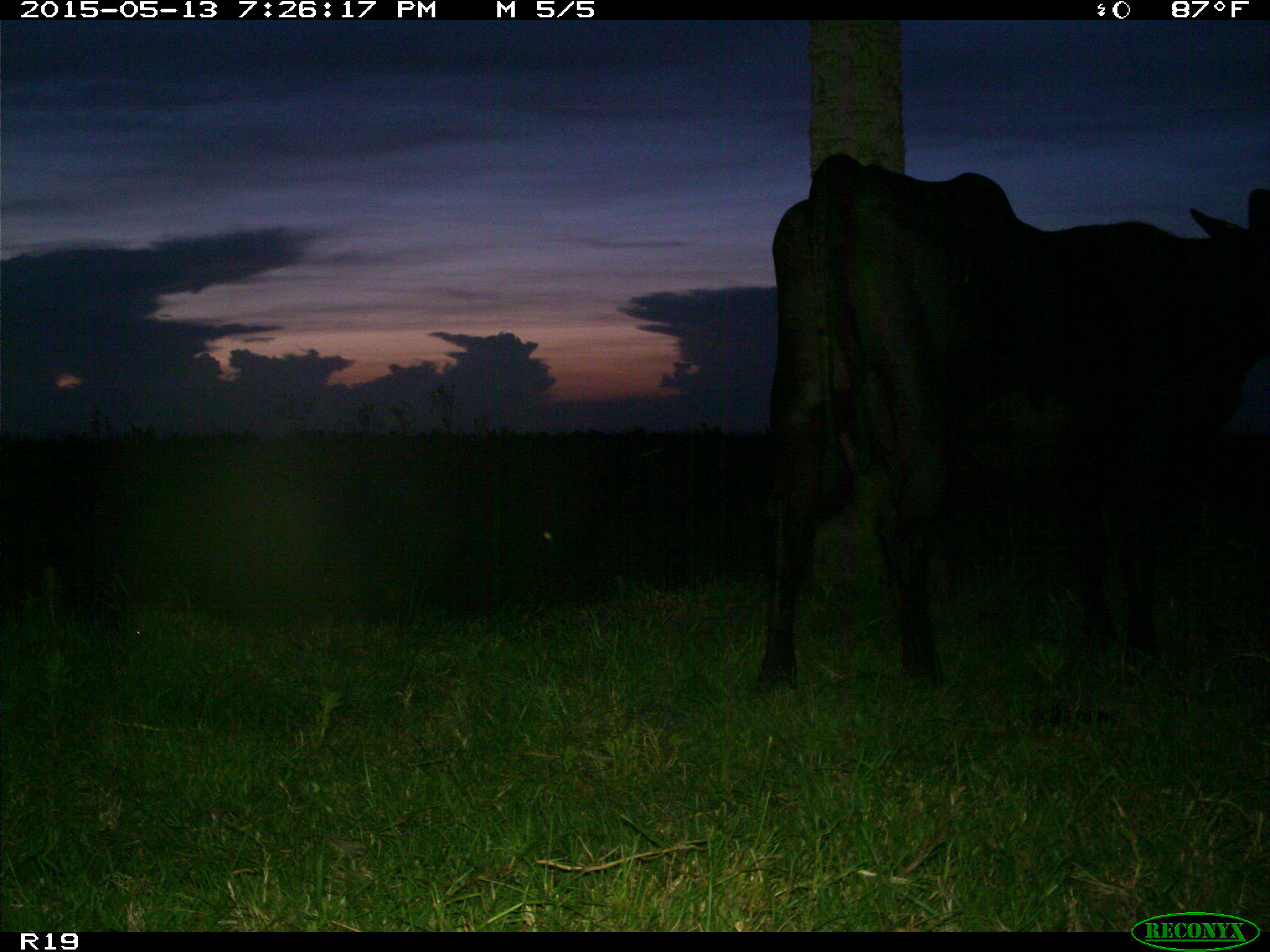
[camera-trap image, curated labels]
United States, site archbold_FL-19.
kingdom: Animalia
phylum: Chordata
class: Mammalia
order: Artiodactyla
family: Bovidae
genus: Bos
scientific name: Bos taurus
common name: domestic cow